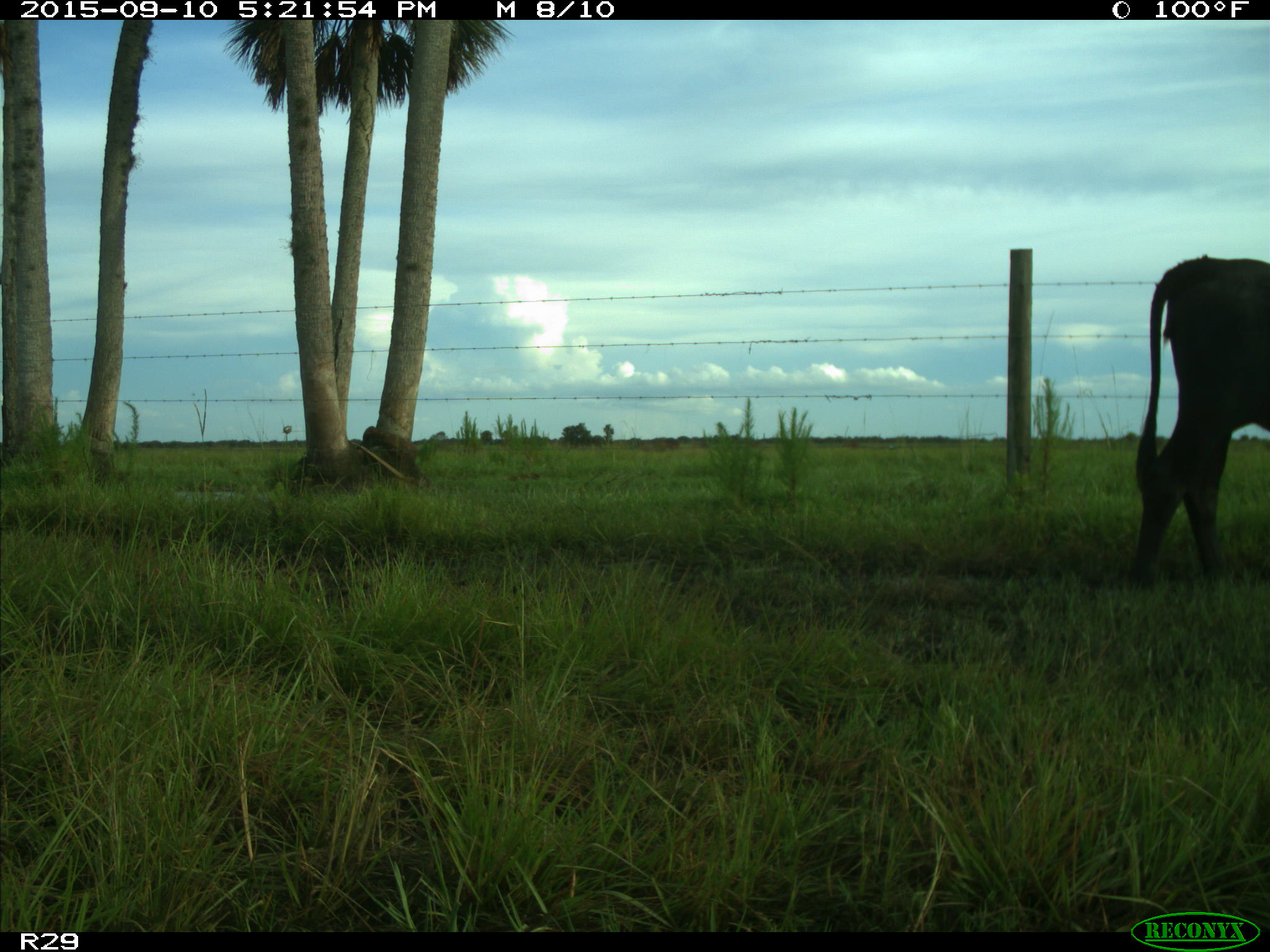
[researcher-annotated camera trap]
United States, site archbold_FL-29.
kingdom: Animalia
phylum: Chordata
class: Mammalia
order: Artiodactyla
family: Bovidae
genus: Bos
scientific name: Bos taurus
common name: domestic cow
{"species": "Bos taurus (domestic cow)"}